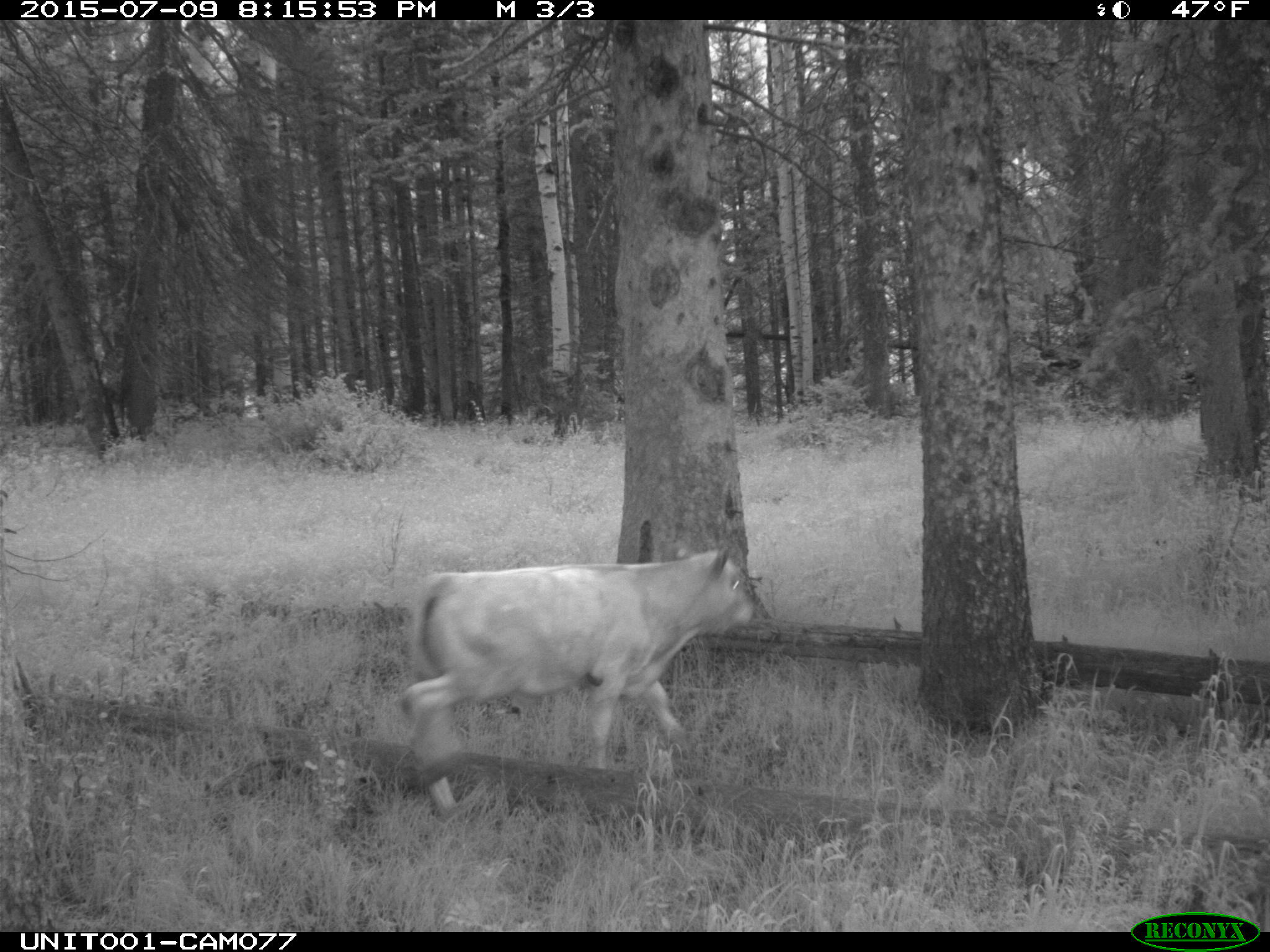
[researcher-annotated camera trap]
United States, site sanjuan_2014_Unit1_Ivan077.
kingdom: Animalia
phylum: Chordata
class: Mammalia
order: Artiodactyla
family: Bovidae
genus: Bos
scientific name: Bos taurus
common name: domestic cow